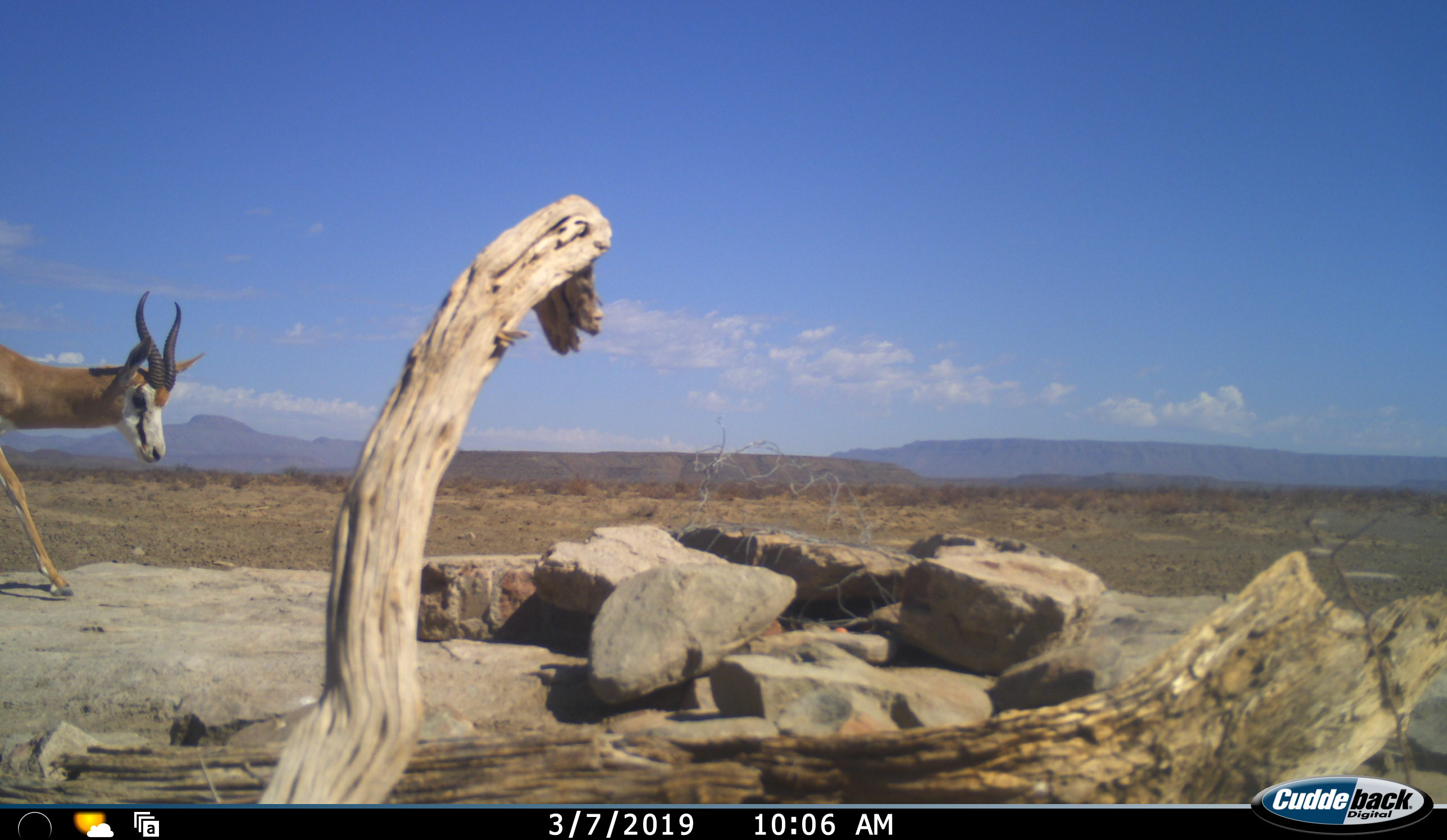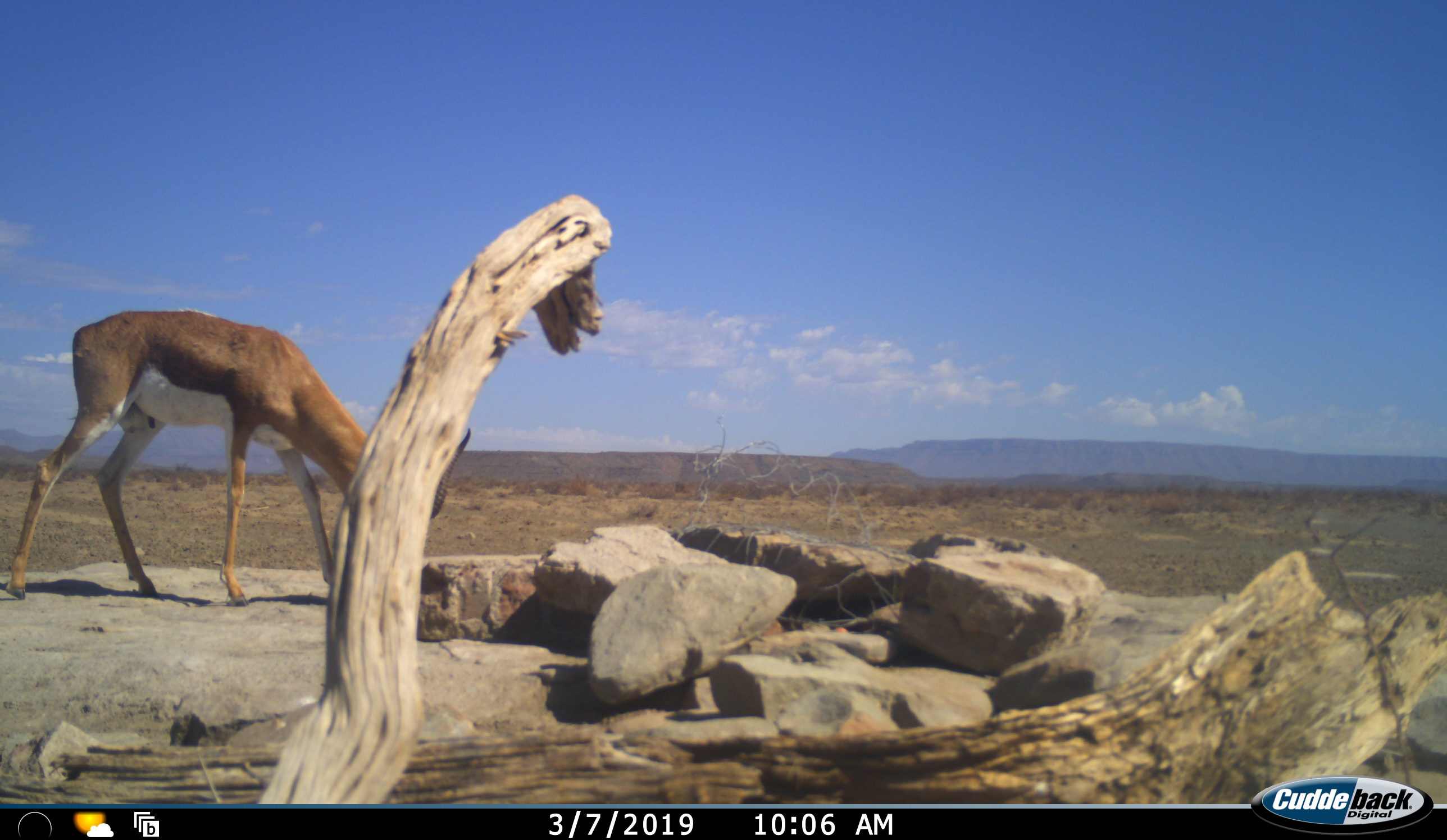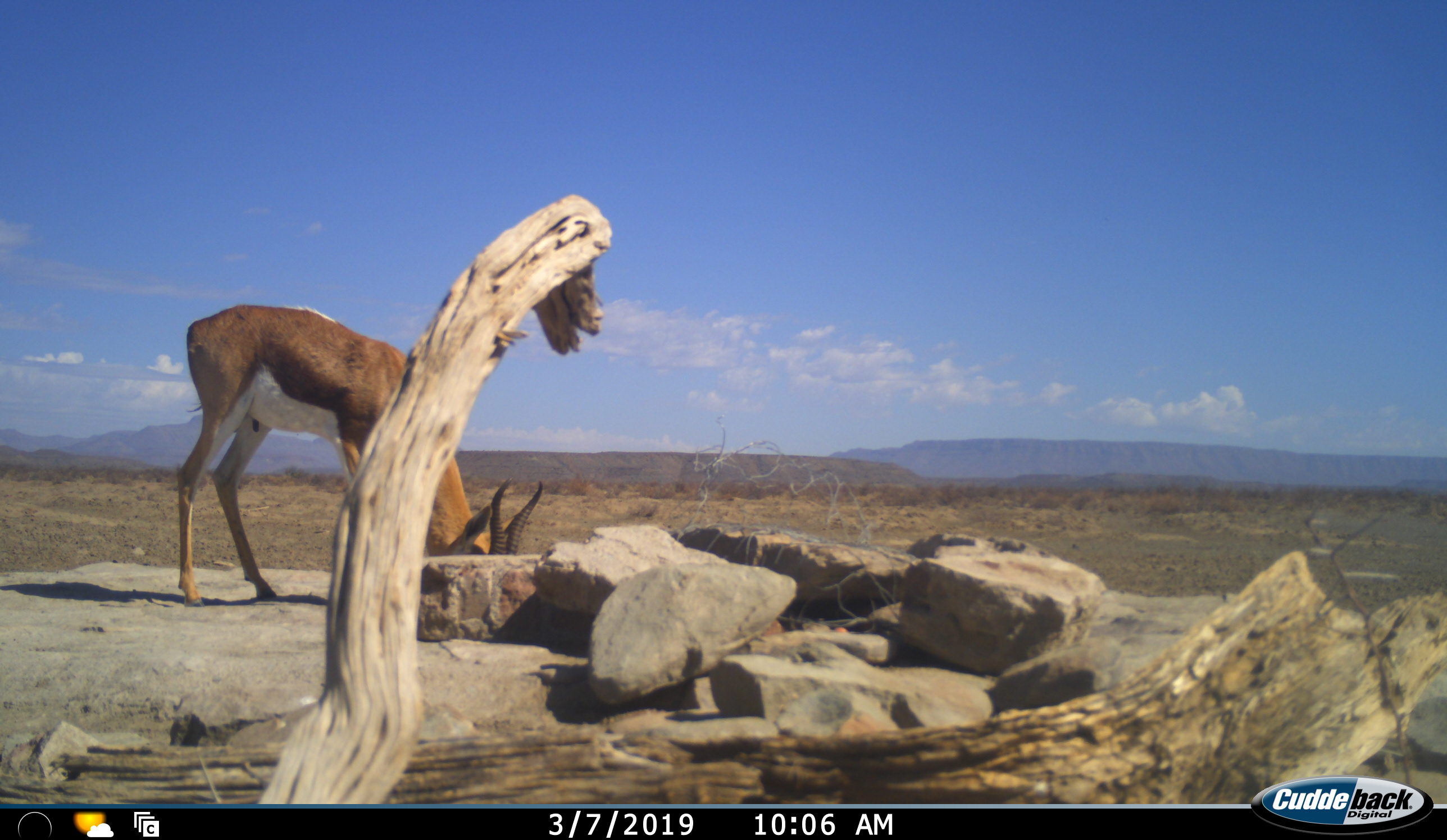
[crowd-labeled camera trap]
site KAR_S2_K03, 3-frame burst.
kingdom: Animalia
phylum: Chordata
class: Mammalia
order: Artiodactyla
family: Bovidae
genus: Antidorcas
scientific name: Antidorcas marsupialis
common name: springbok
Springbok (Antidorcas marsupialis), count 1. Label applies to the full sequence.